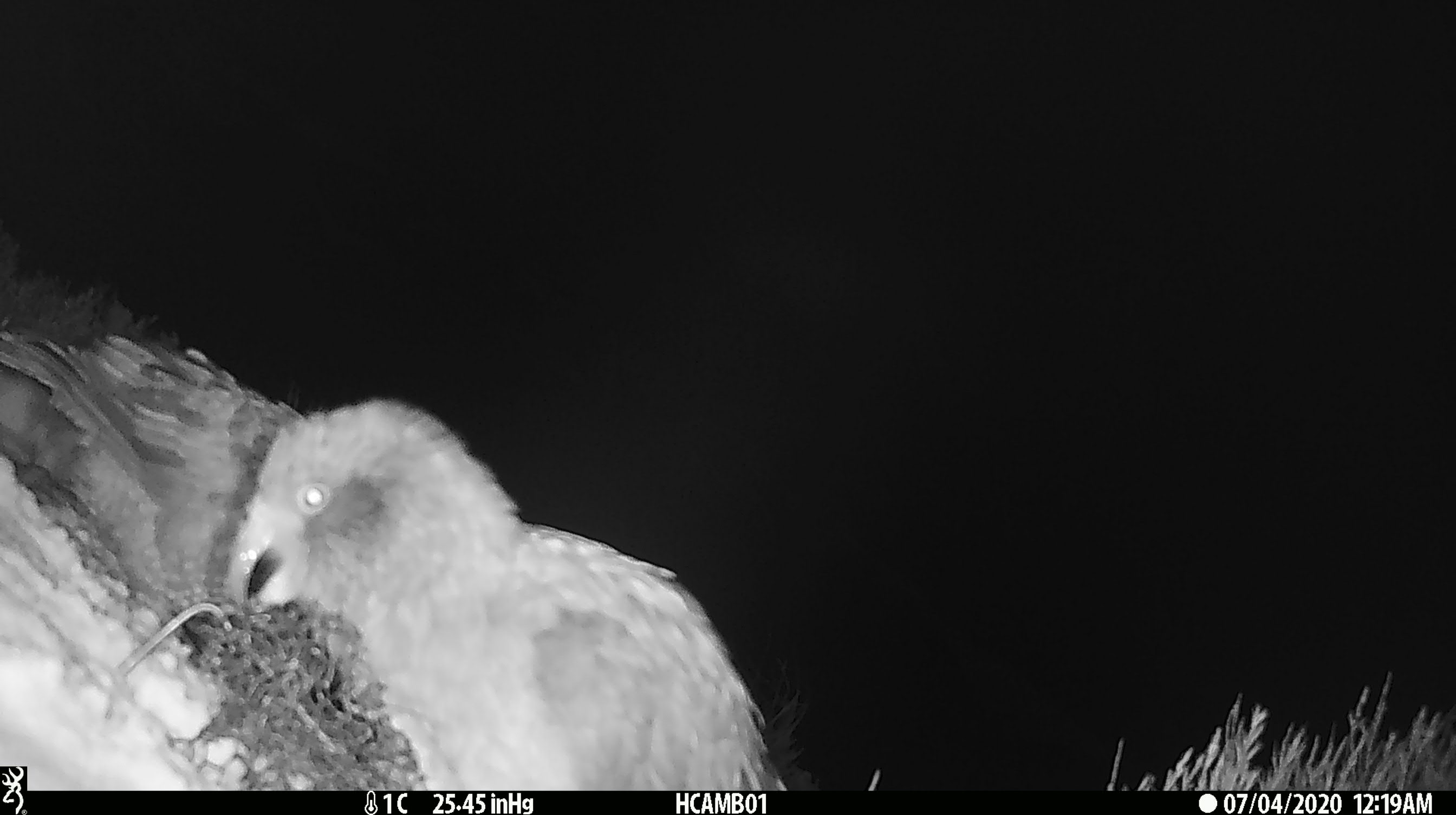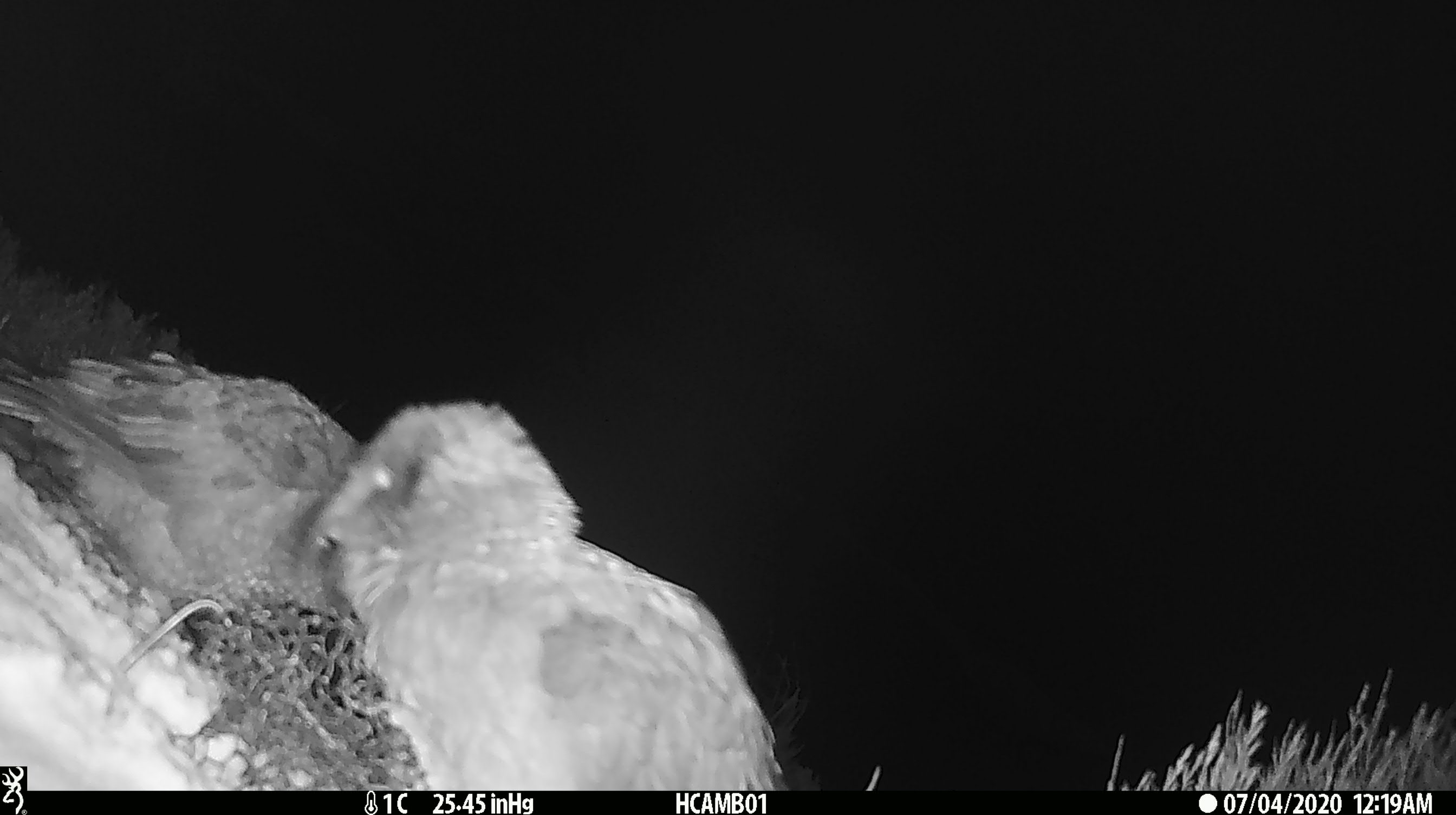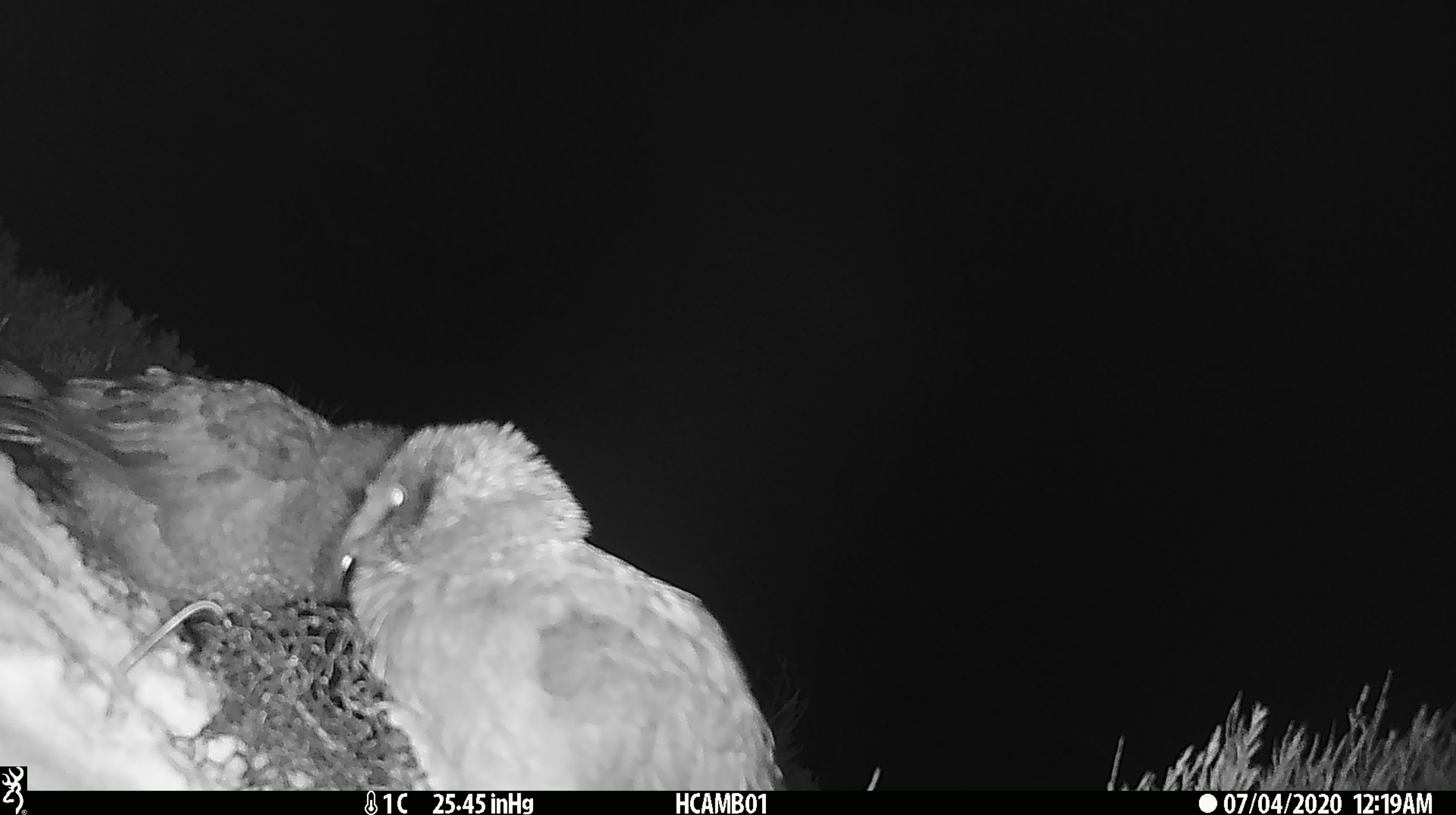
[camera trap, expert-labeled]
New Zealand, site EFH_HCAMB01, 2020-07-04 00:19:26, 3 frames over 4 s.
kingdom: Animalia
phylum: Chordata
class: Aves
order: Psittaciformes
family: Strigopidae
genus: Nestor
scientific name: Nestor notabilis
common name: kea